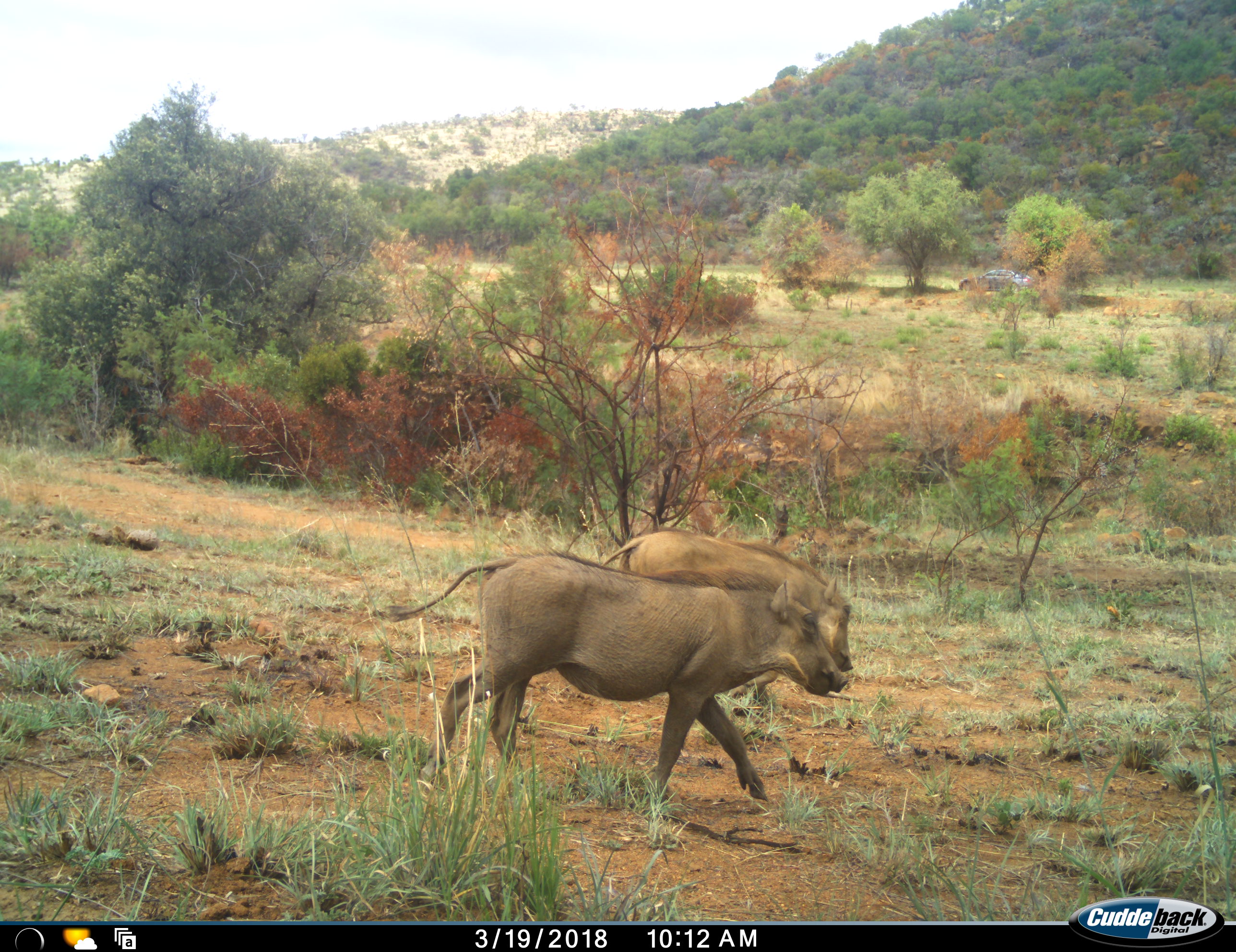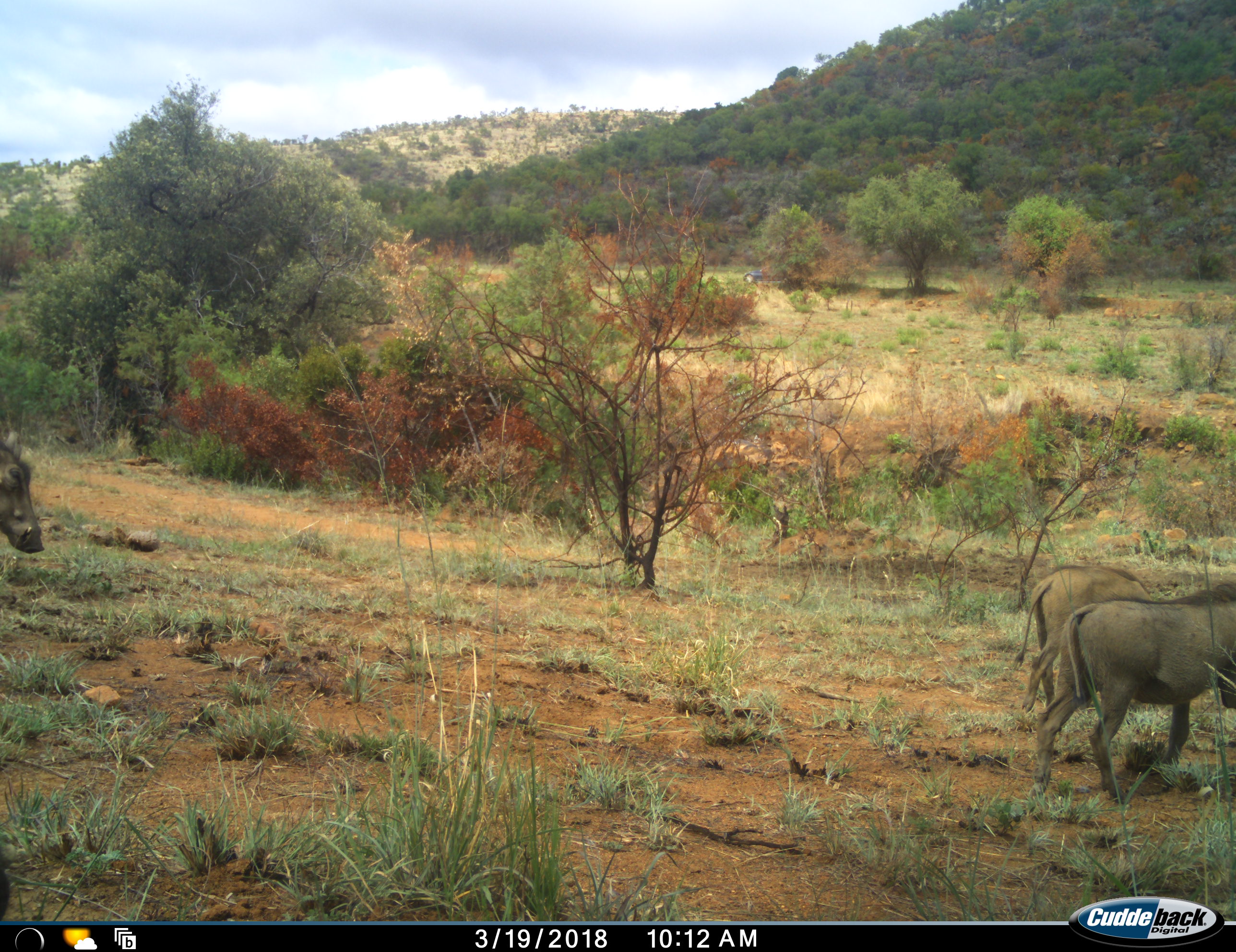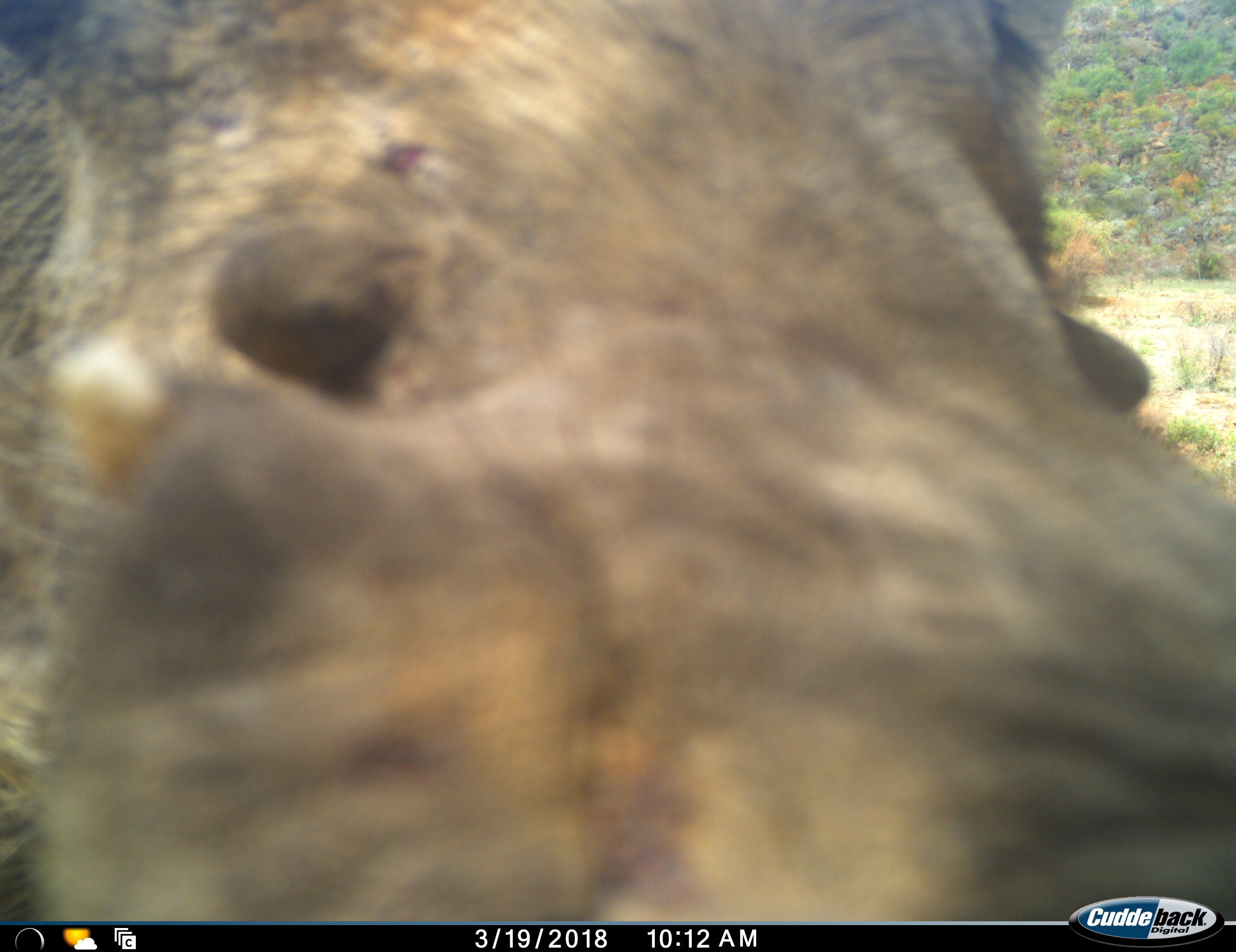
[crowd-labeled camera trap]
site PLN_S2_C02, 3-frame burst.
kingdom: Animalia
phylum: Chordata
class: Mammalia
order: Artiodactyla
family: Suidae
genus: Phacochoerus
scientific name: Phacochoerus africanus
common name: warthog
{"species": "warthog (Phacochoerus africanus)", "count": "3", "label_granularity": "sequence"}